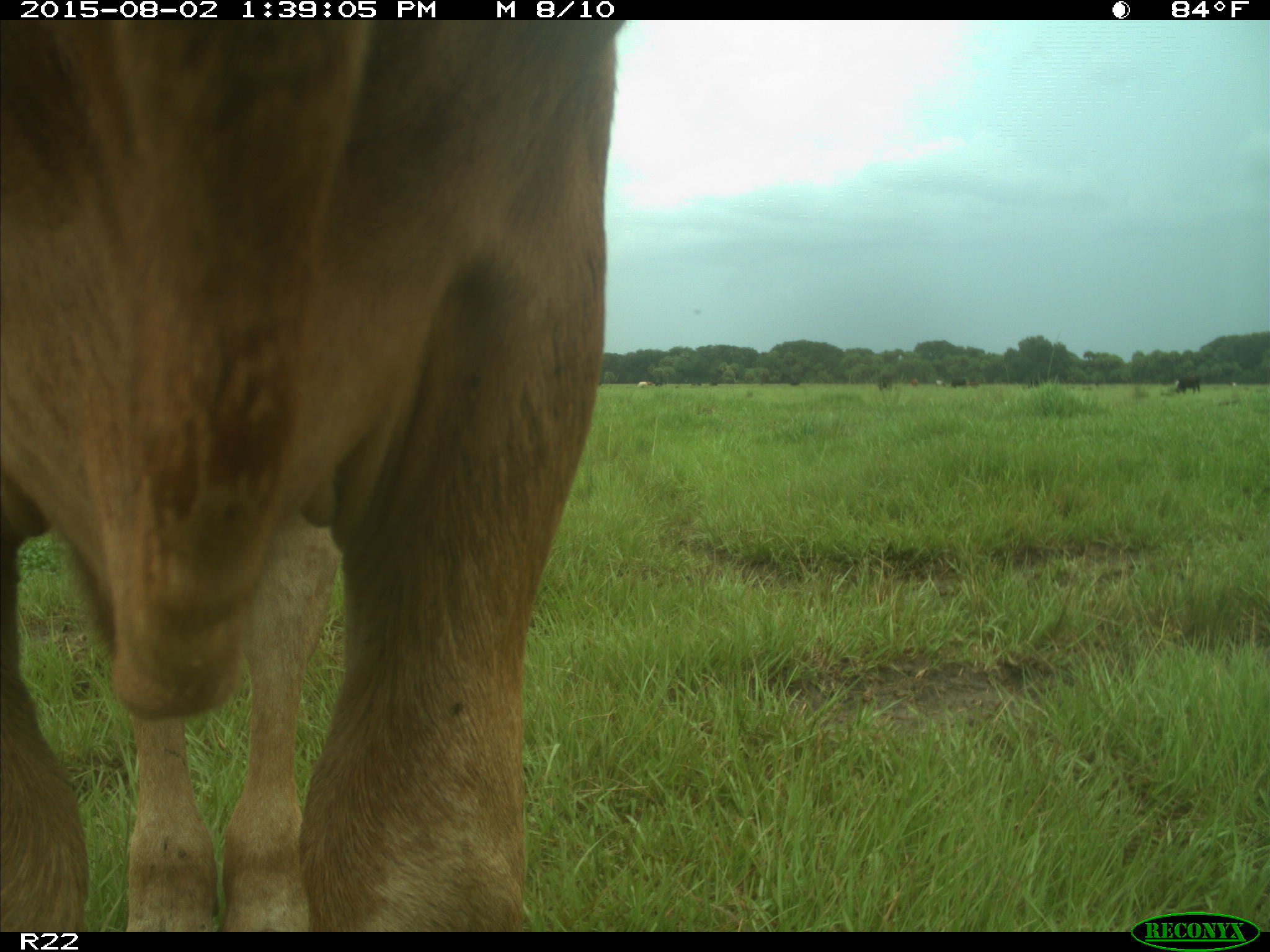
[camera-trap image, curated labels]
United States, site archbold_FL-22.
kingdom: Animalia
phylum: Chordata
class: Mammalia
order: Artiodactyla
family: Bovidae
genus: Bos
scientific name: Bos taurus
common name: domestic cow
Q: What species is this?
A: Bos taurus (domestic cow).